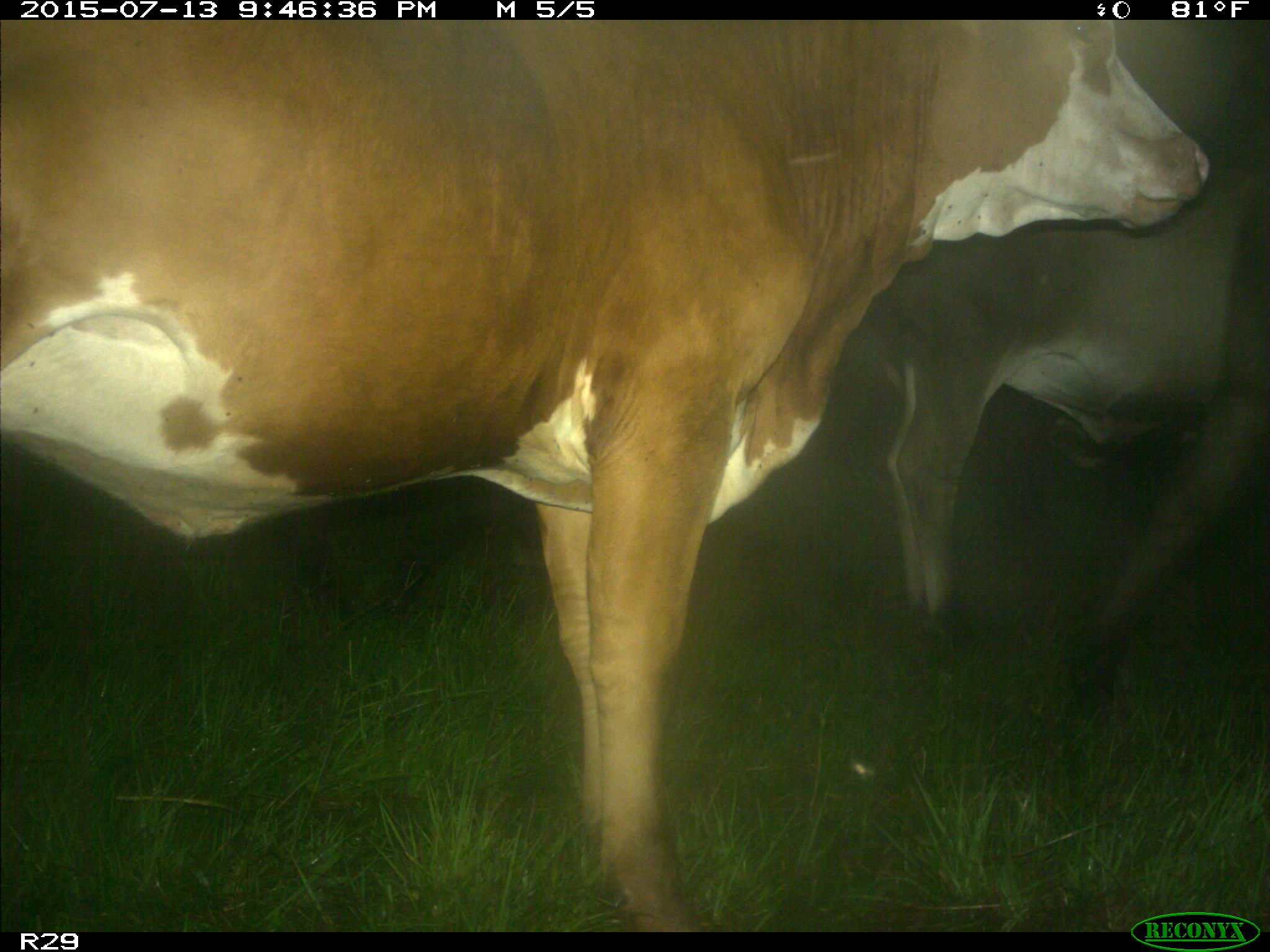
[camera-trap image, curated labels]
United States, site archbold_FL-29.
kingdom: Animalia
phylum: Chordata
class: Mammalia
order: Artiodactyla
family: Bovidae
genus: Bos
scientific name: Bos taurus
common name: domestic cow